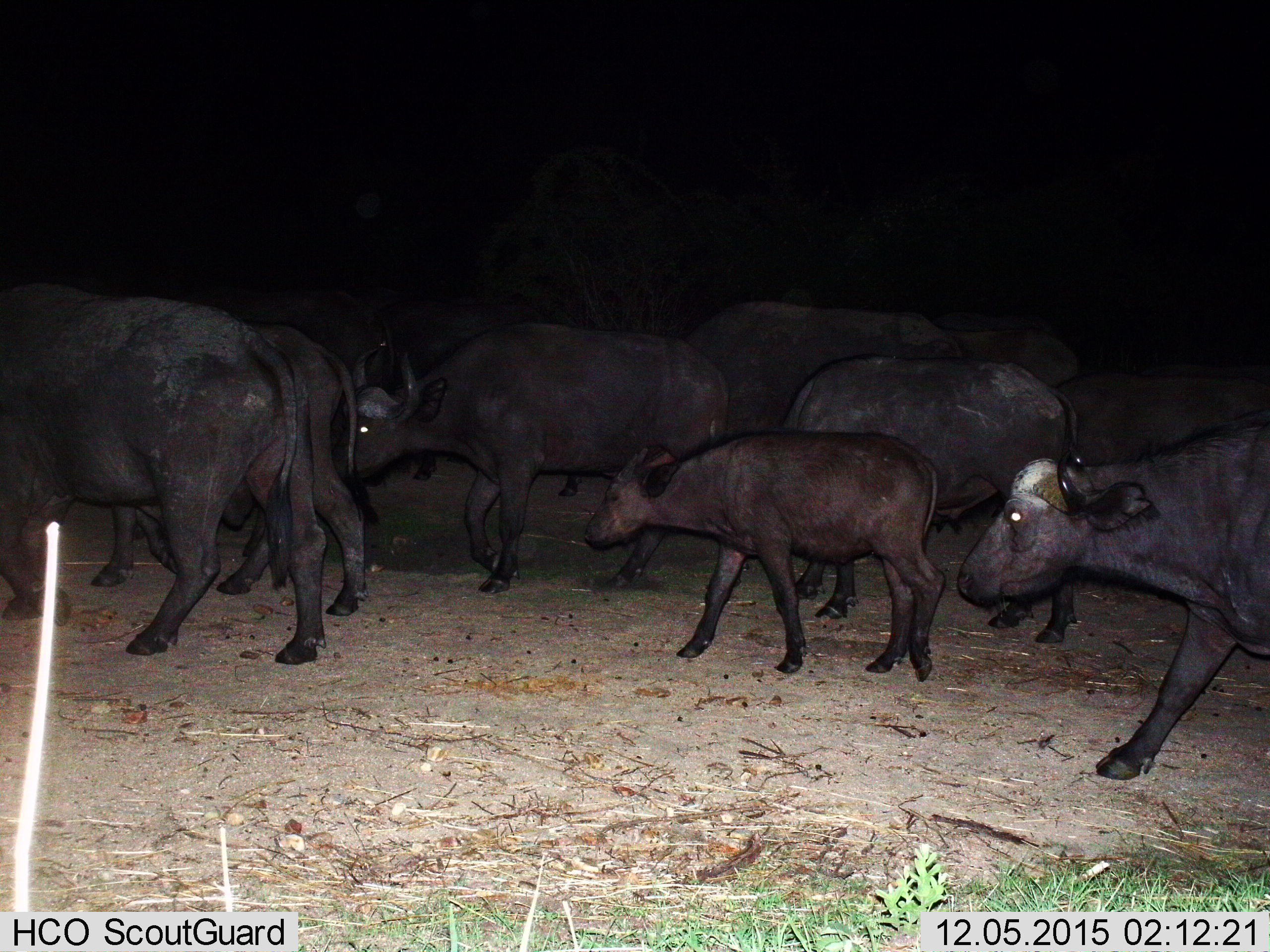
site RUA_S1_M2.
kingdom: Animalia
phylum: Chordata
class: Mammalia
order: Artiodactyla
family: Bovidae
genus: Syncerus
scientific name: Syncerus caffer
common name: african buffalo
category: buffalo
Buffalo (african buffalo) (Syncerus caffer), count 11-50. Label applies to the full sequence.